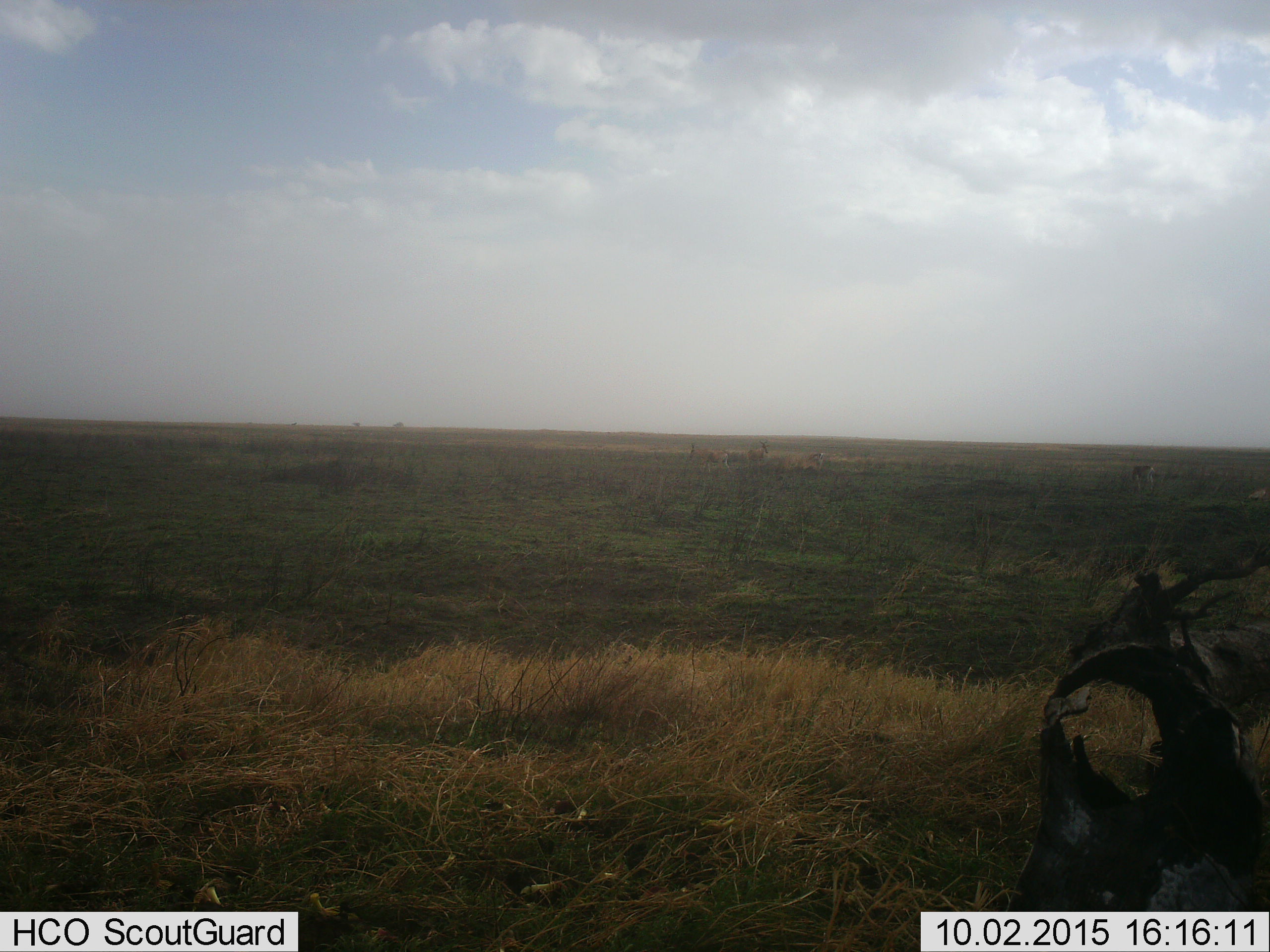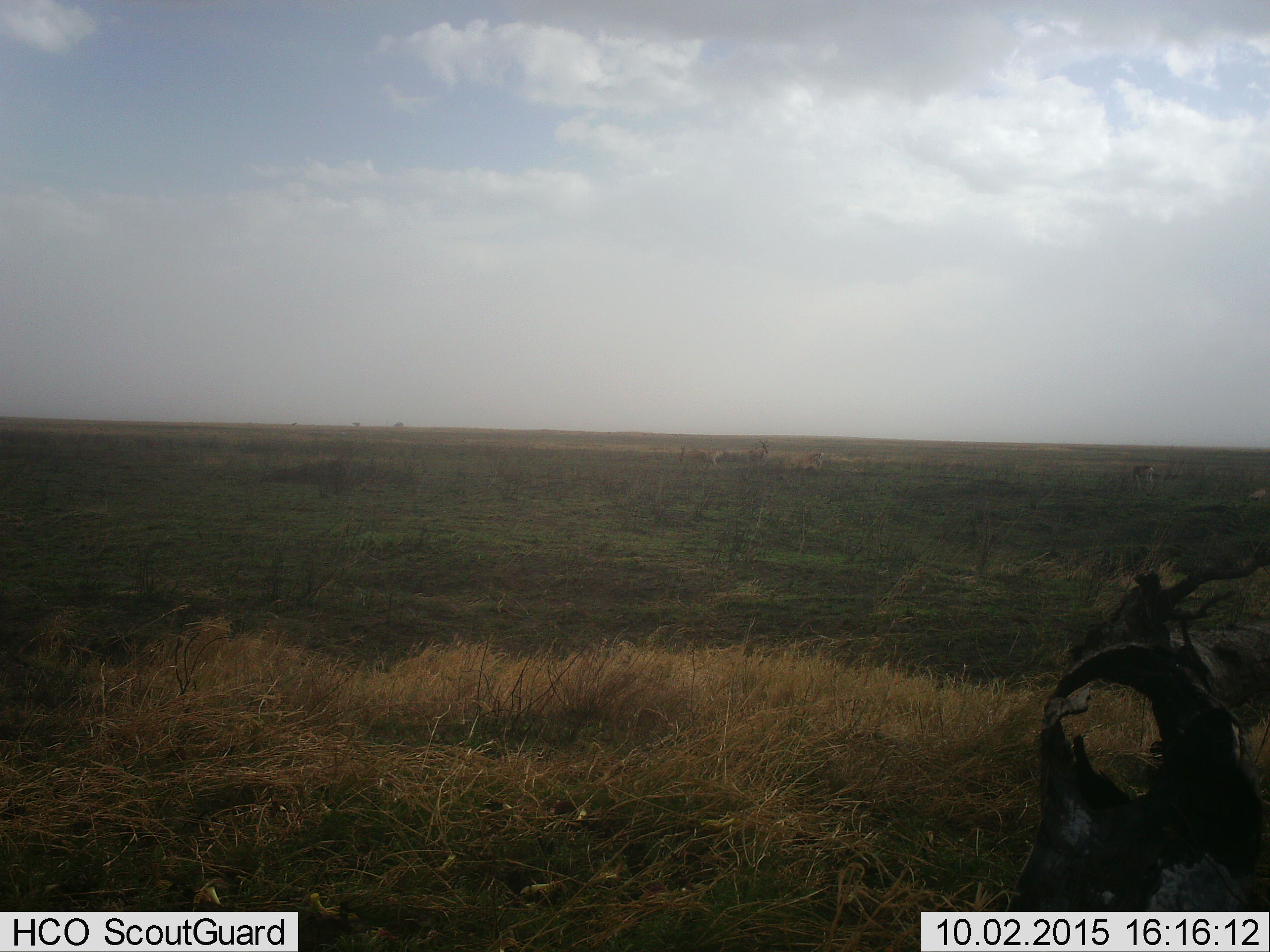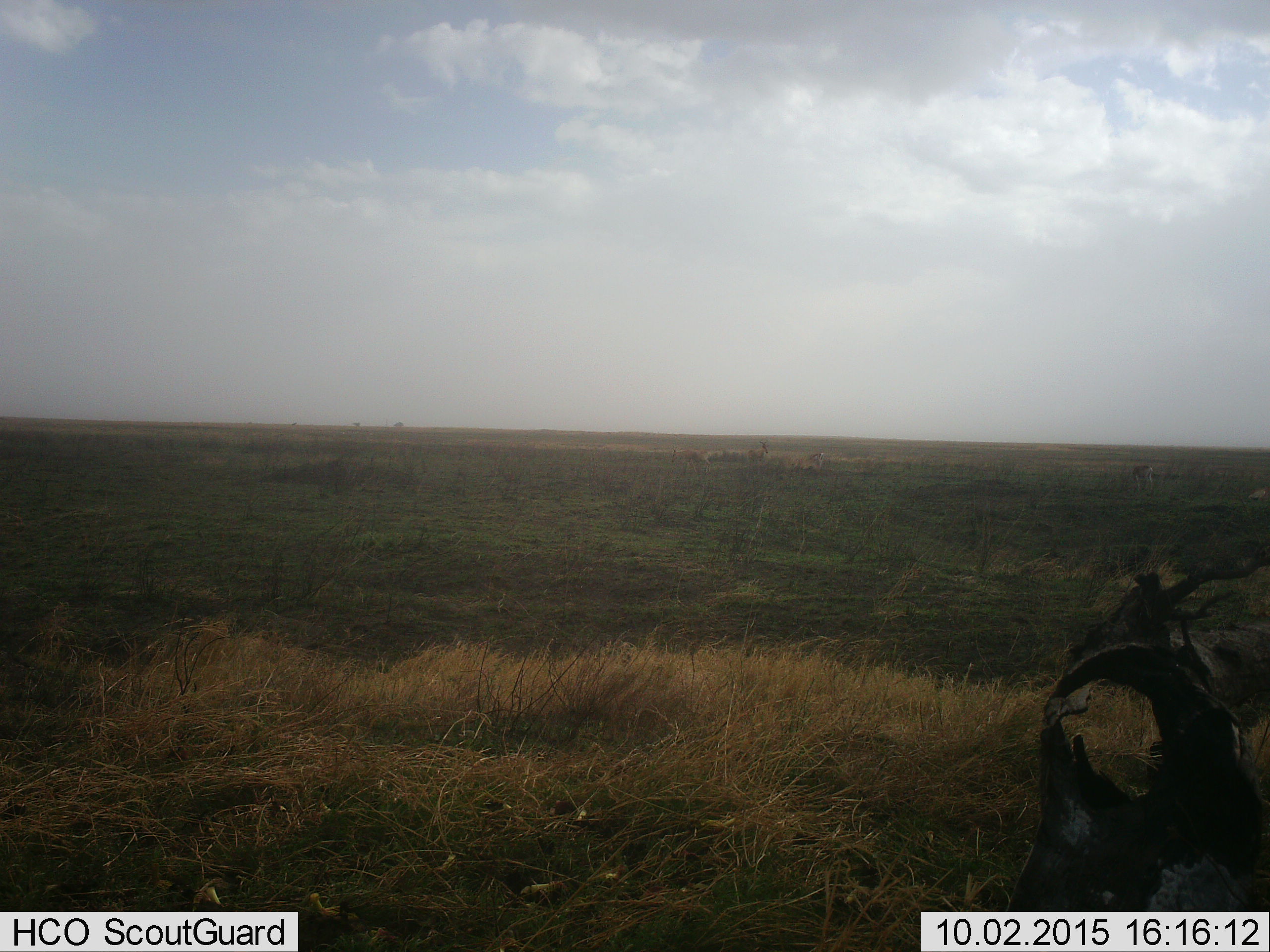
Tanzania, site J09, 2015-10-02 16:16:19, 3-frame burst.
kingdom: Animalia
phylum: Chordata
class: Mammalia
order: Artiodactyla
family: Bovidae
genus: Alcelaphus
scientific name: Alcelaphus buselaphus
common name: hartebeest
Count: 4.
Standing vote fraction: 100%.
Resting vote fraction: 33%.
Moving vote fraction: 100%.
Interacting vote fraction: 0%.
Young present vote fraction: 0%.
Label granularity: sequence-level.